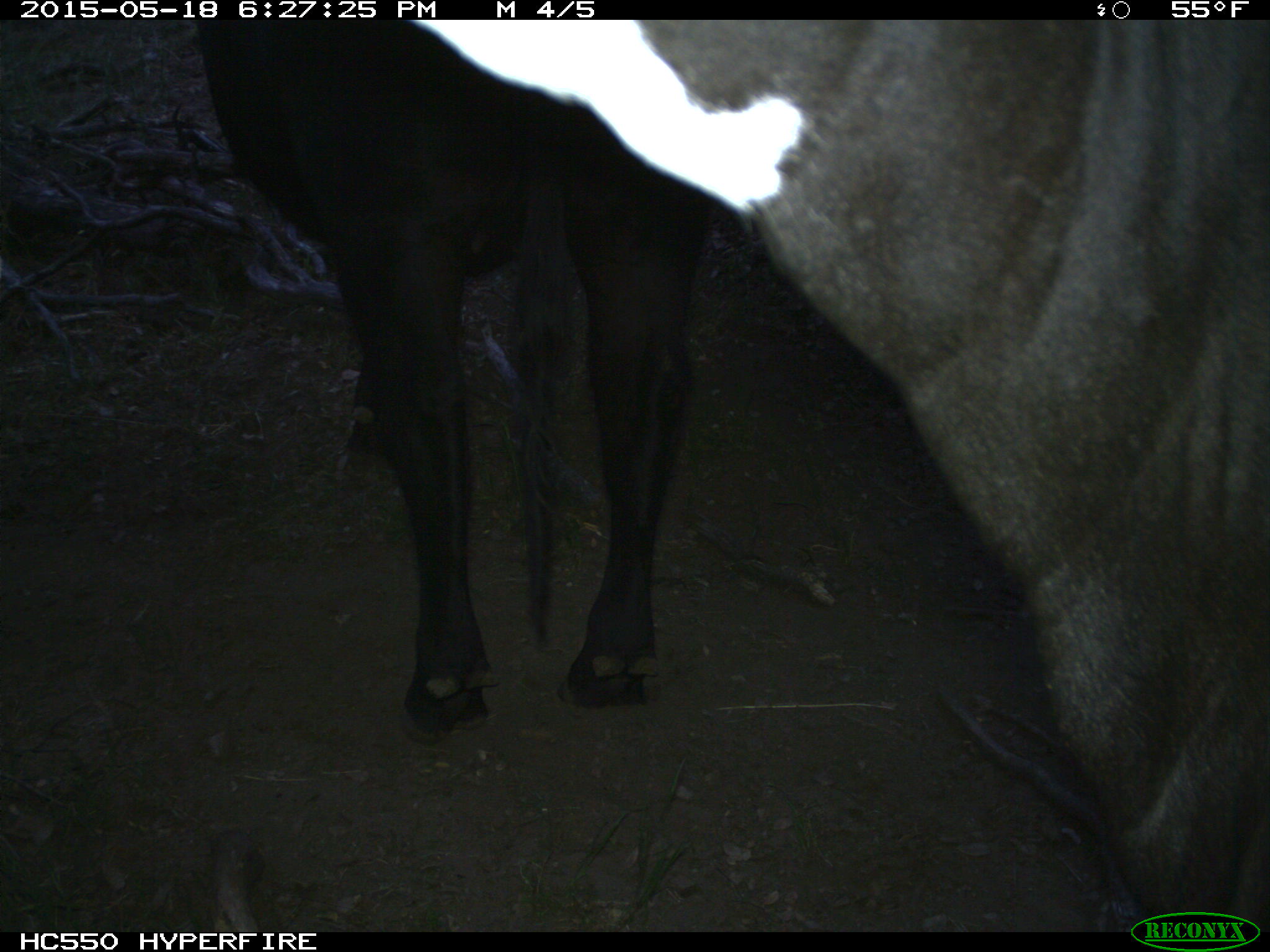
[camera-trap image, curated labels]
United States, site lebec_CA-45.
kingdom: Animalia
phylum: Chordata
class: Mammalia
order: Artiodactyla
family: Bovidae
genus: Bos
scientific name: Bos taurus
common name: domestic cow